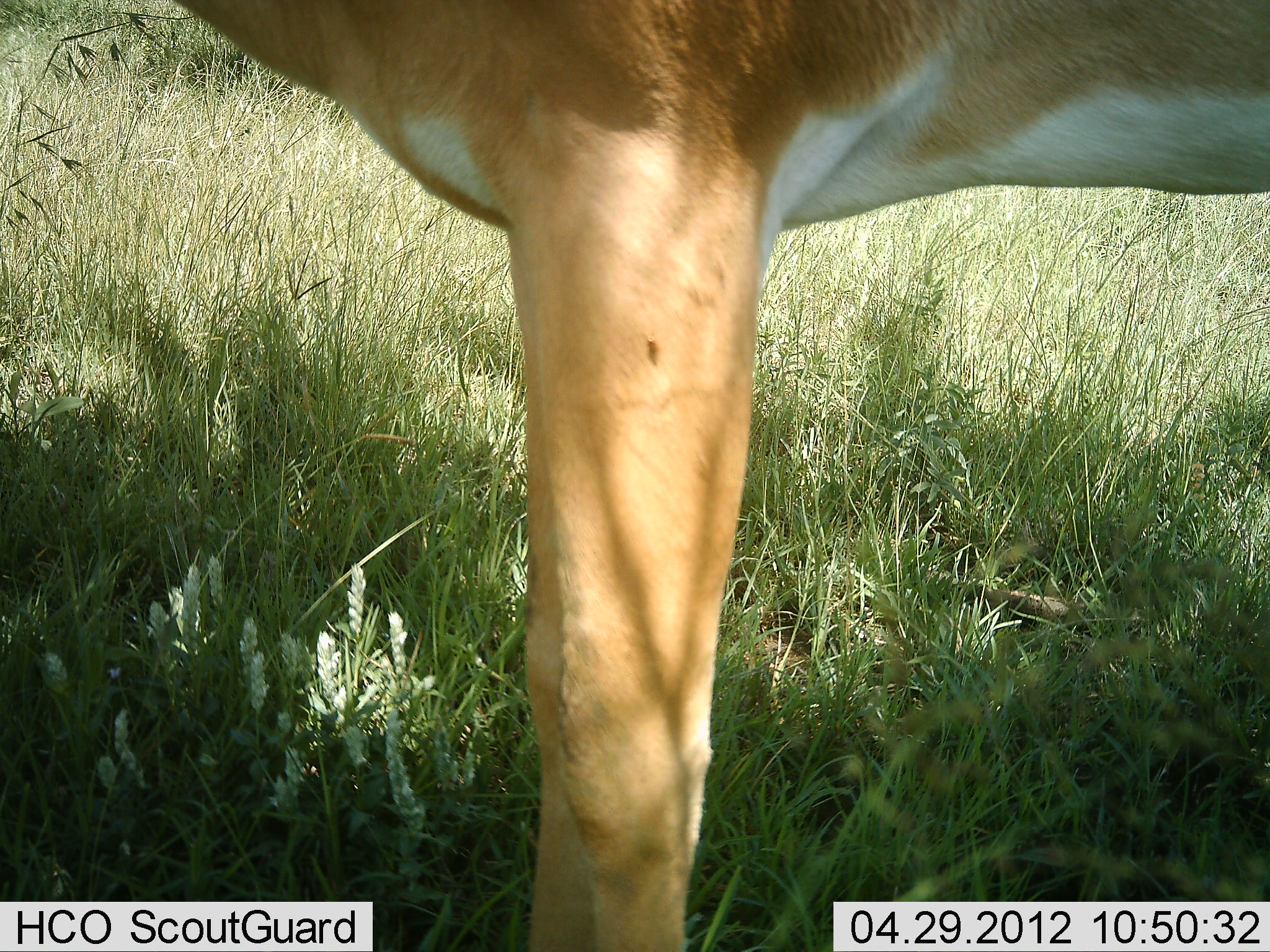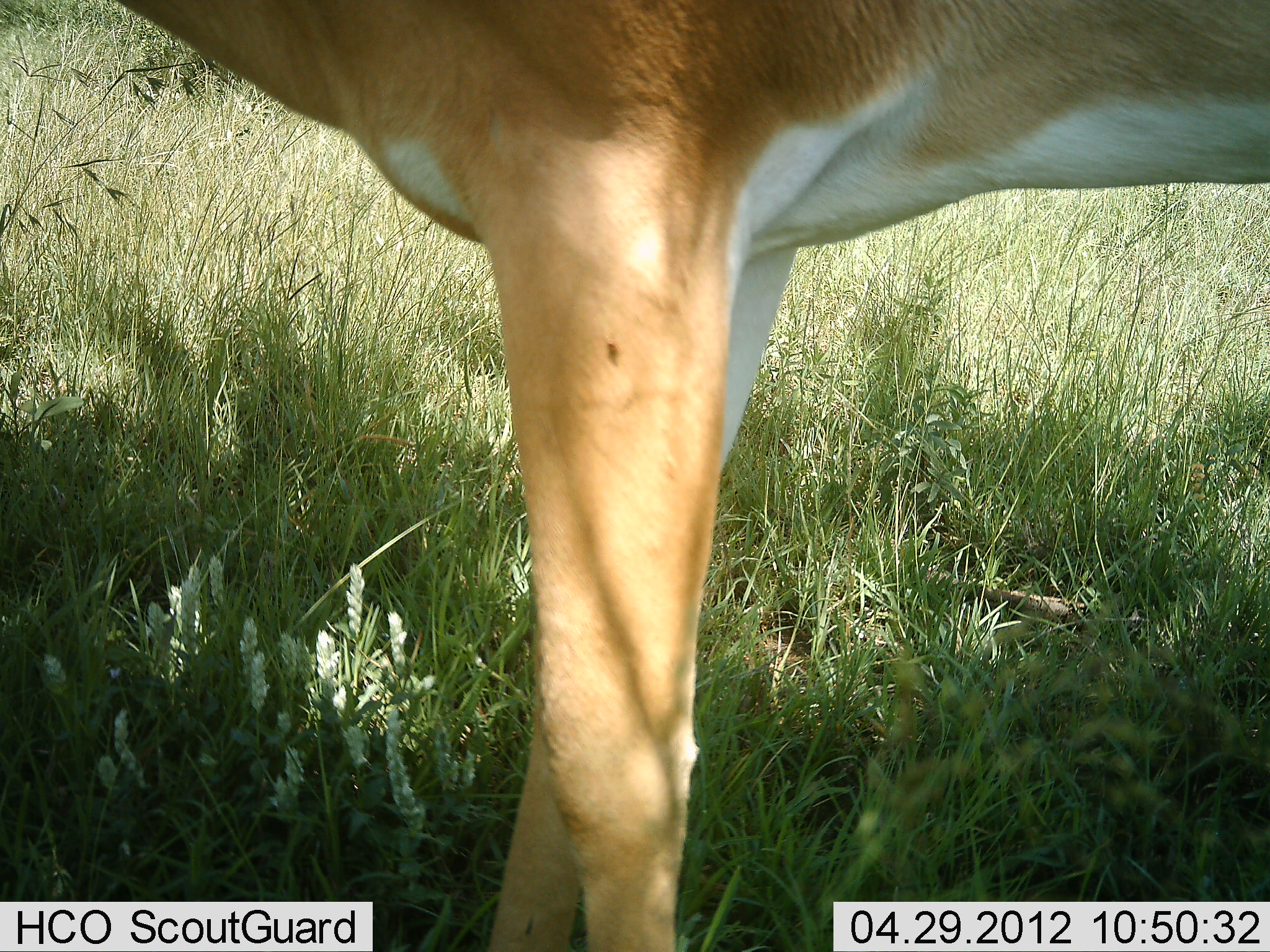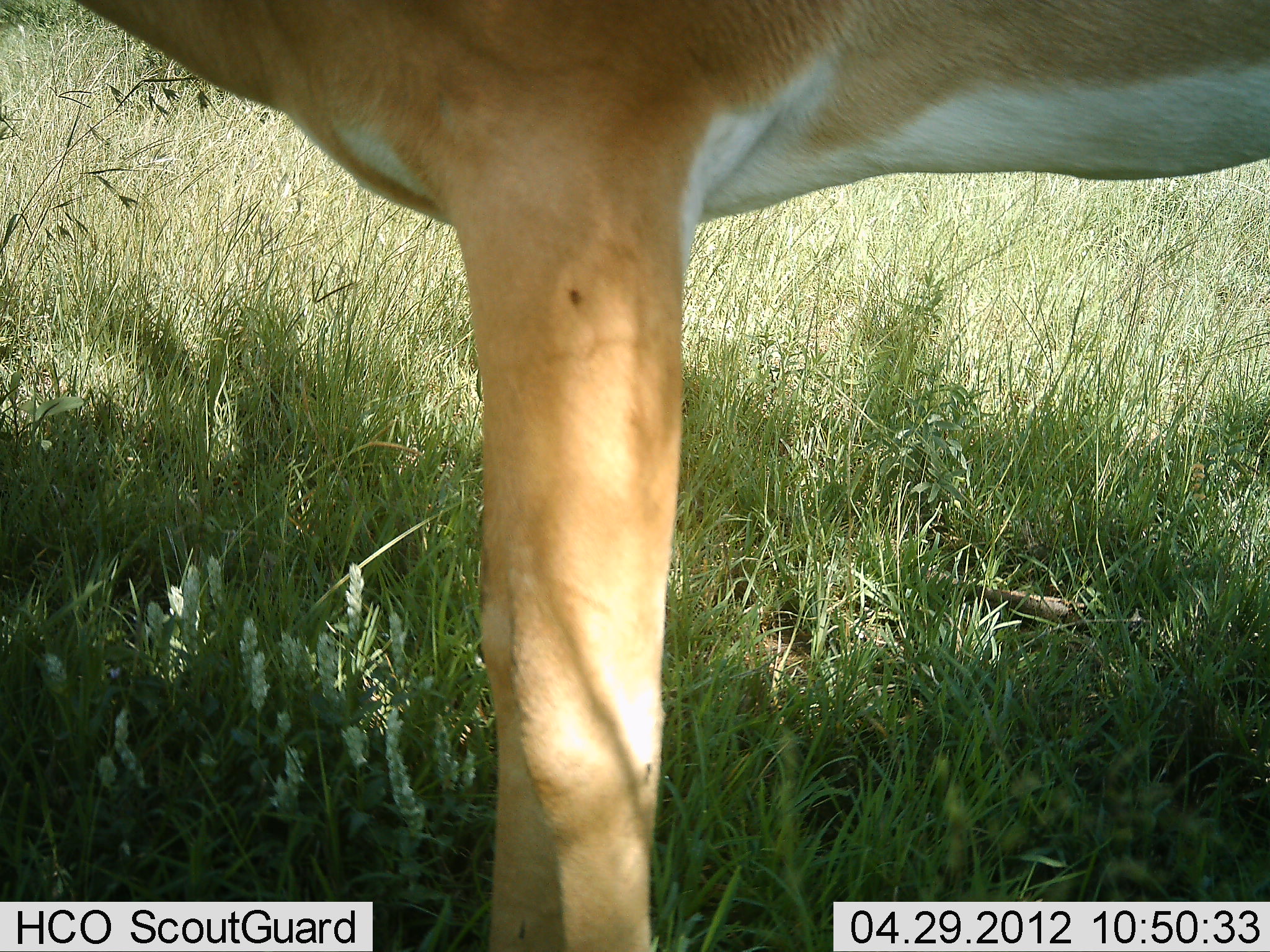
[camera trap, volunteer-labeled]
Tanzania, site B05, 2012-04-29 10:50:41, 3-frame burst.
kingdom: Animalia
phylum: Chordata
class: Mammalia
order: Artiodactyla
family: Bovidae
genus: Nanger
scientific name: Nanger granti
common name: grant's gazelle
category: gazellegrants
Gazellegrants (grant's gazelle) (Nanger granti), count 1. Behavior (volunteer vote fractions): standing 100%, resting 0%, moving 0%, interacting 0%. Young present (vote fraction): 0%. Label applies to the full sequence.